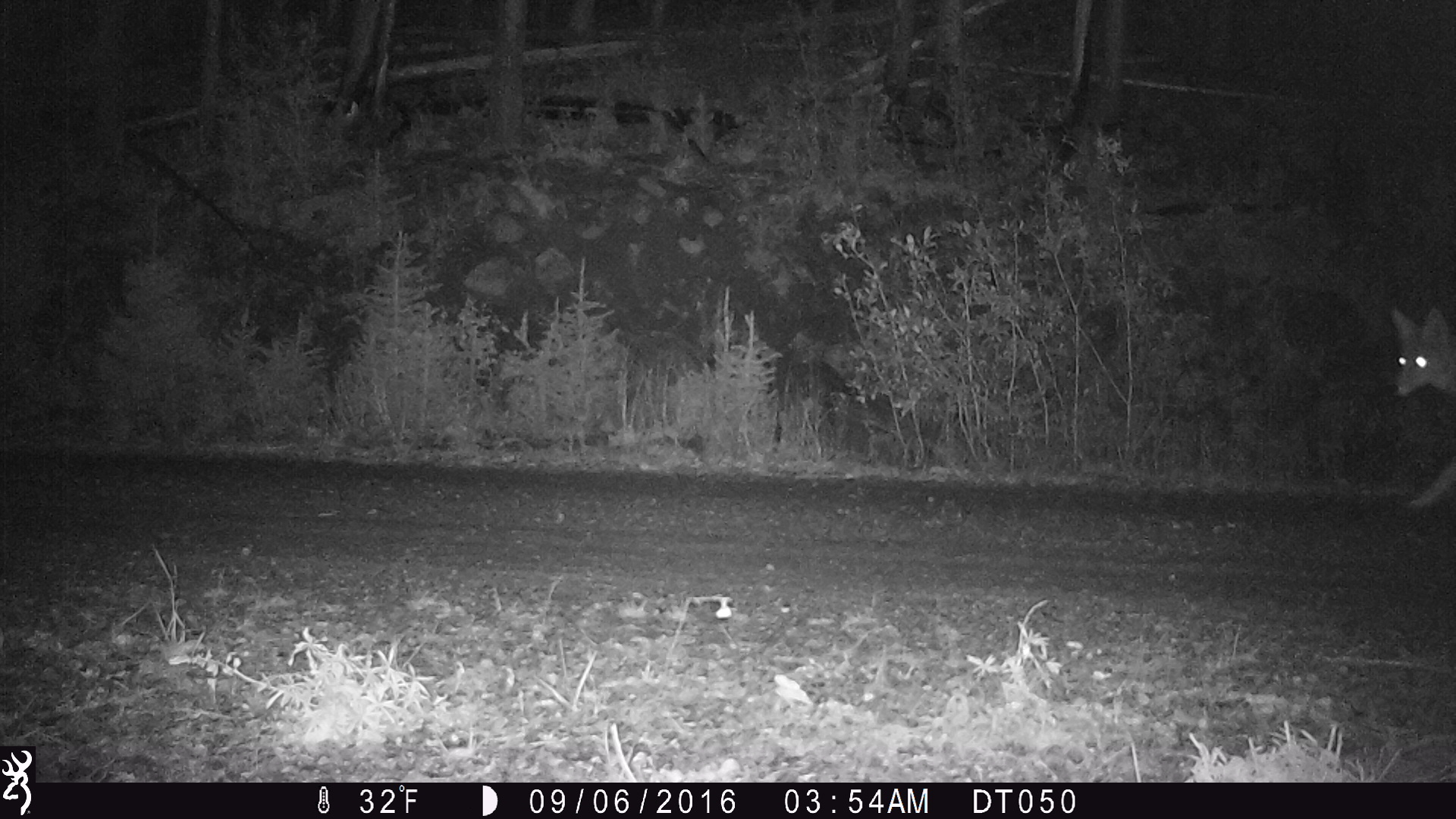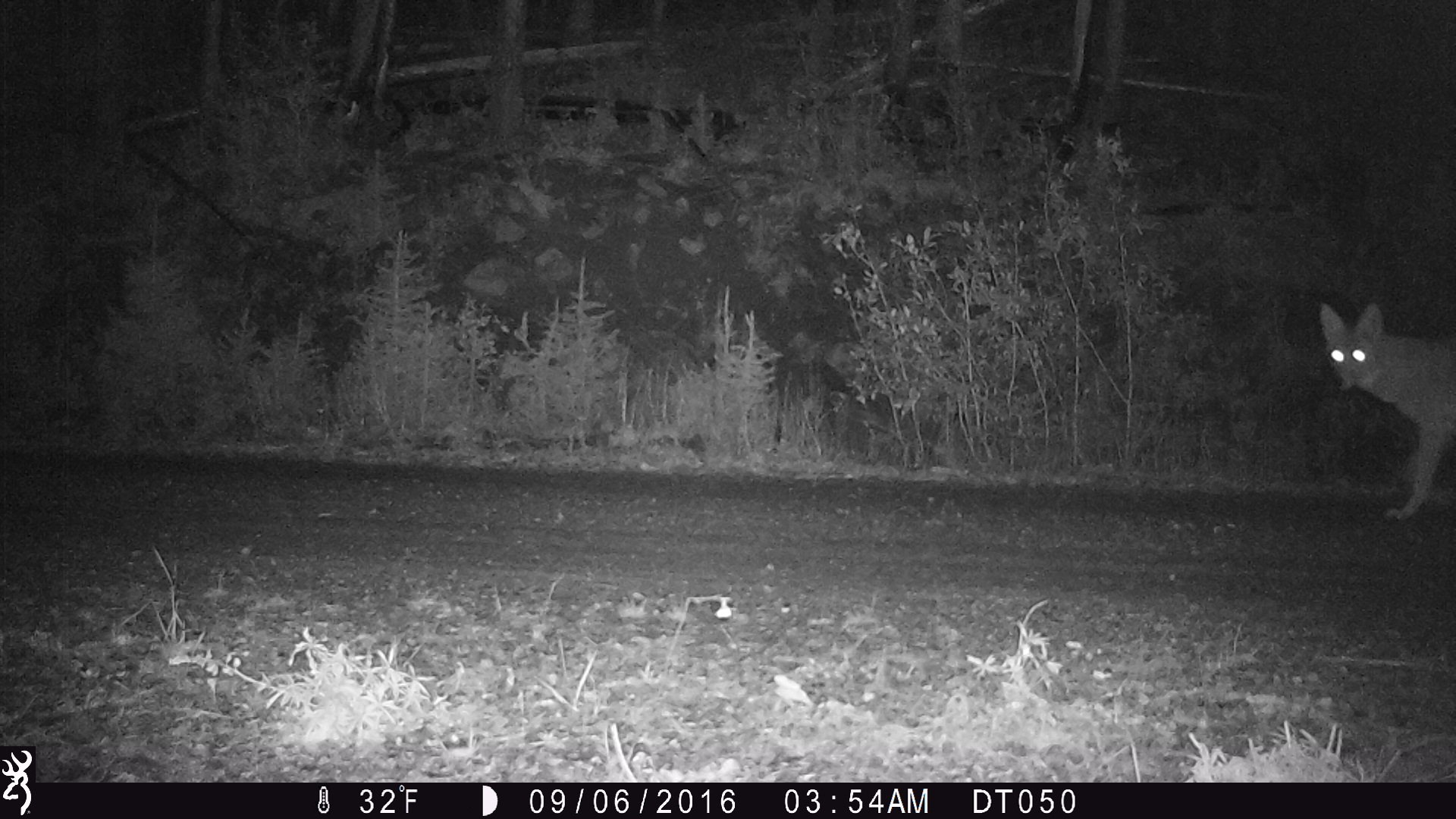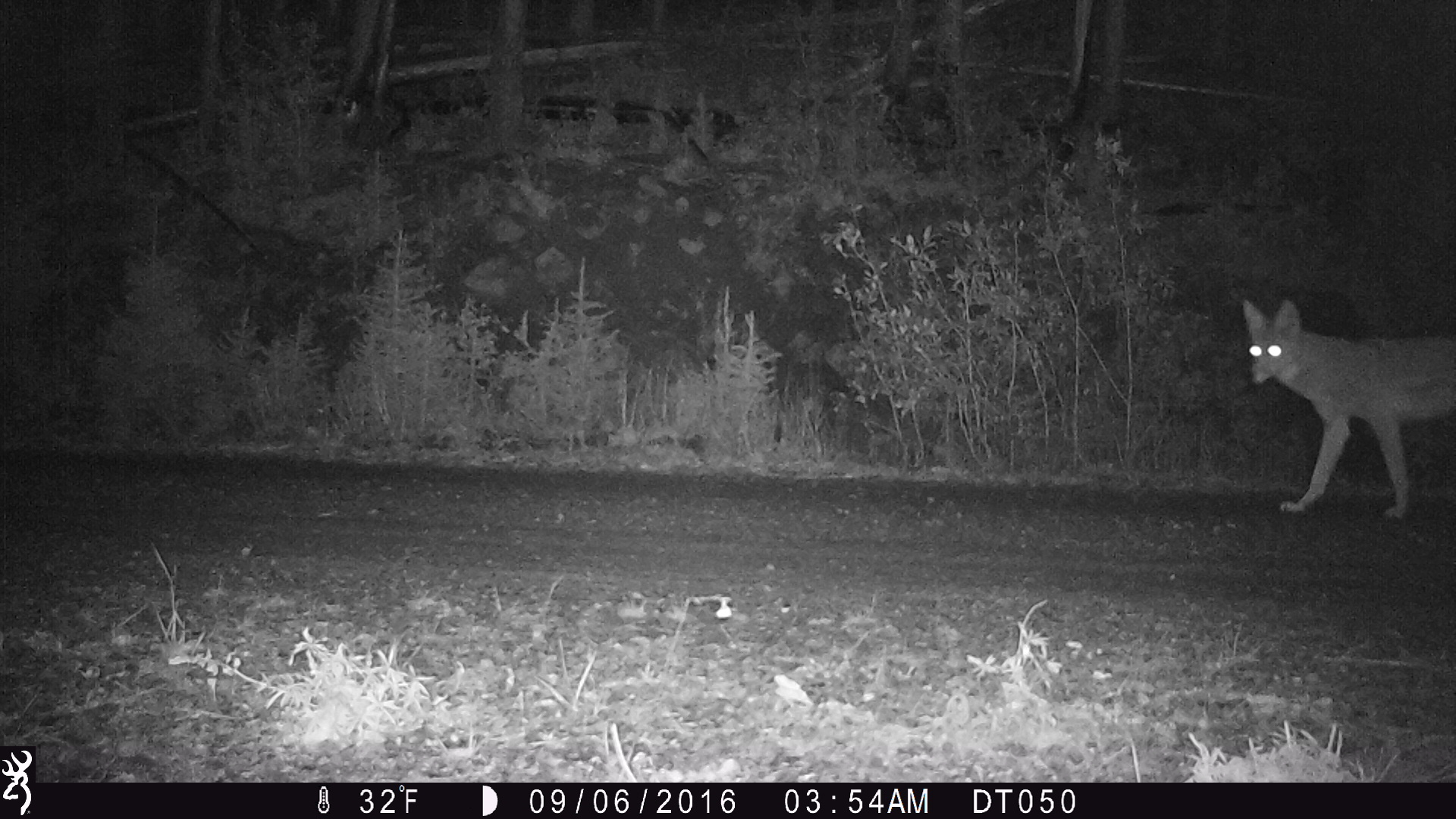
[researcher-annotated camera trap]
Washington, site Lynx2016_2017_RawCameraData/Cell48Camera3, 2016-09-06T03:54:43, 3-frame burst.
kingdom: Animalia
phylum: Chordata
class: Mammalia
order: Carnivora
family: Canidae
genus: Canis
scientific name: Canis latrans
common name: coyote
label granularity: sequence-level